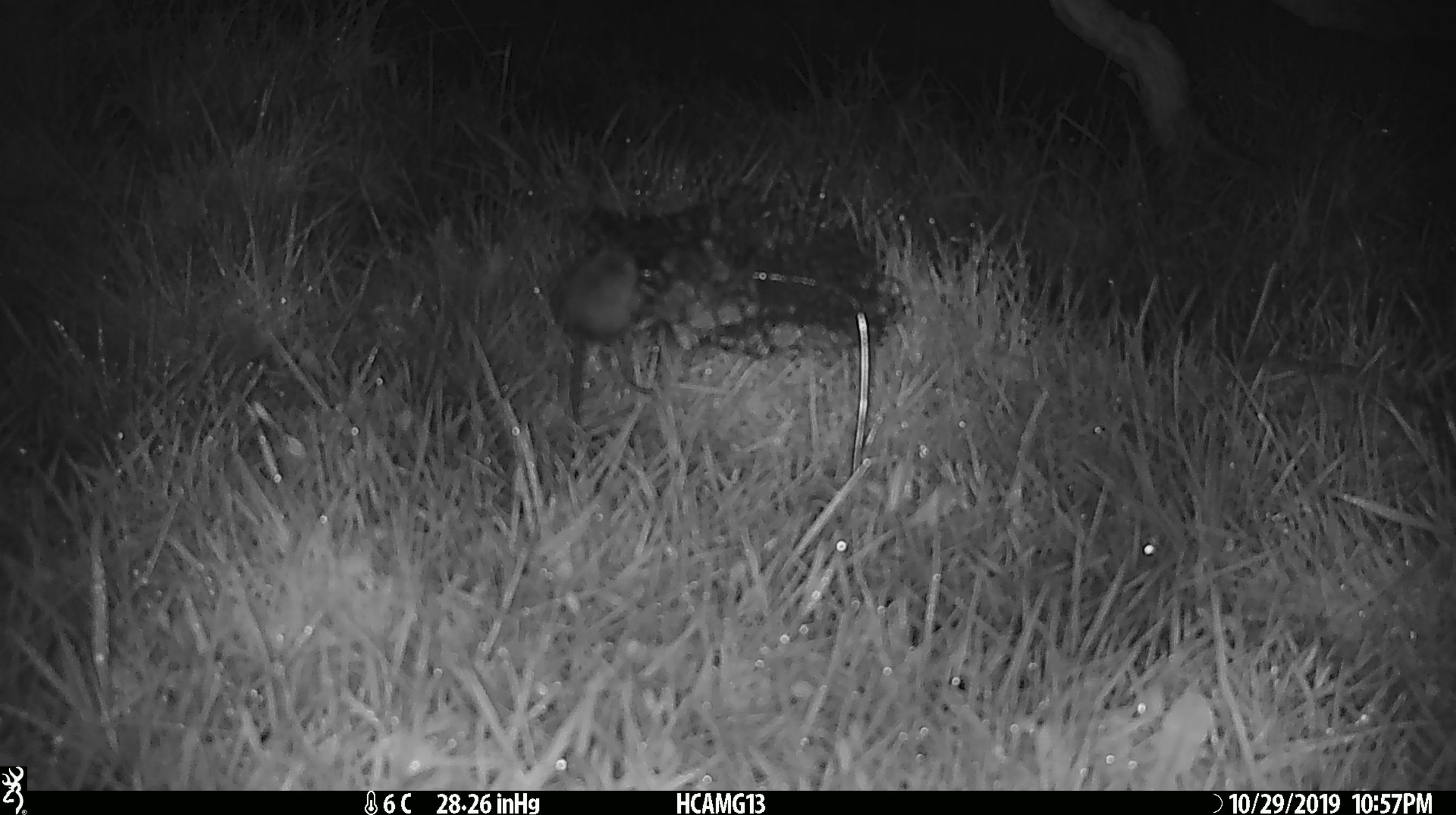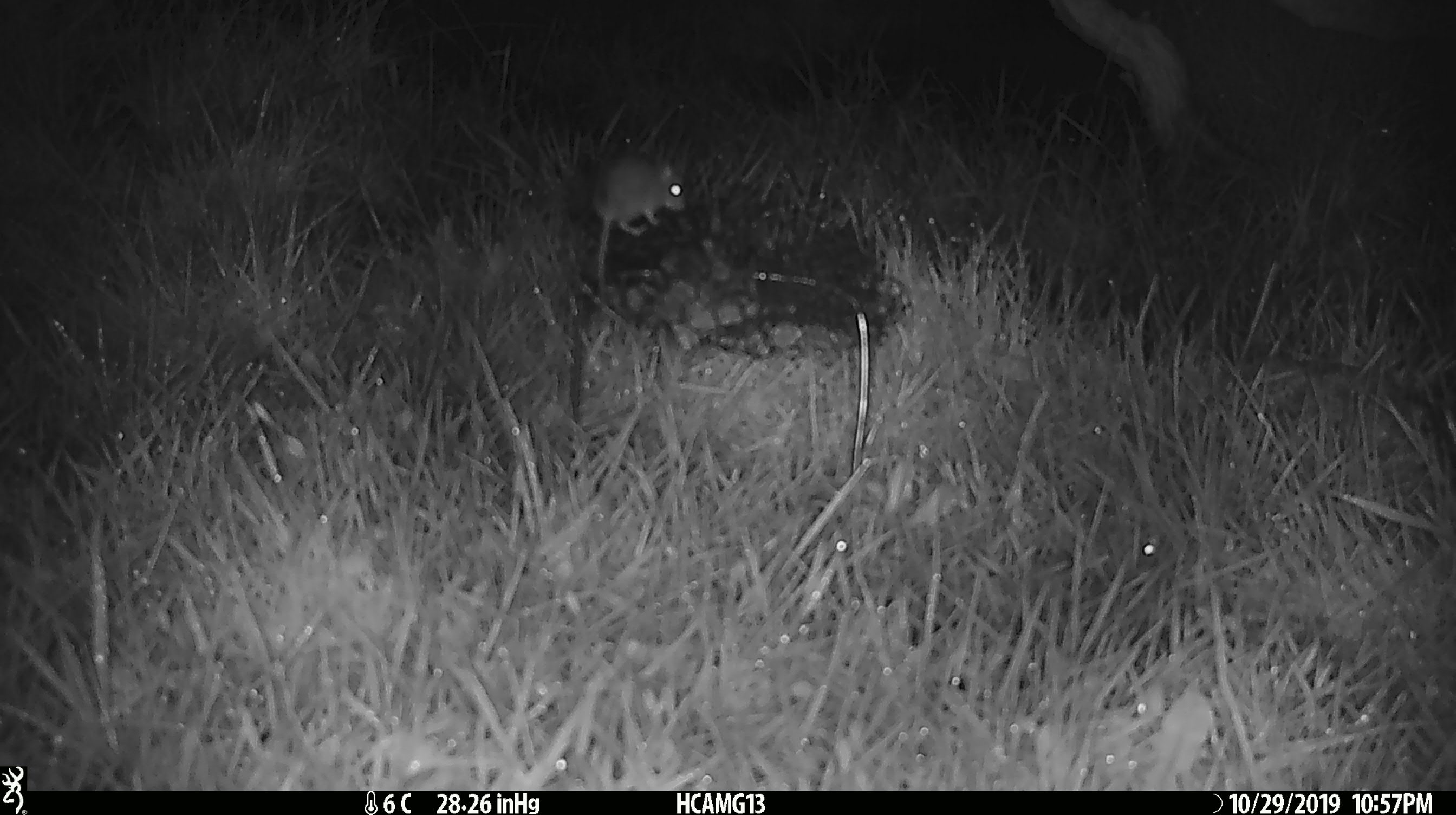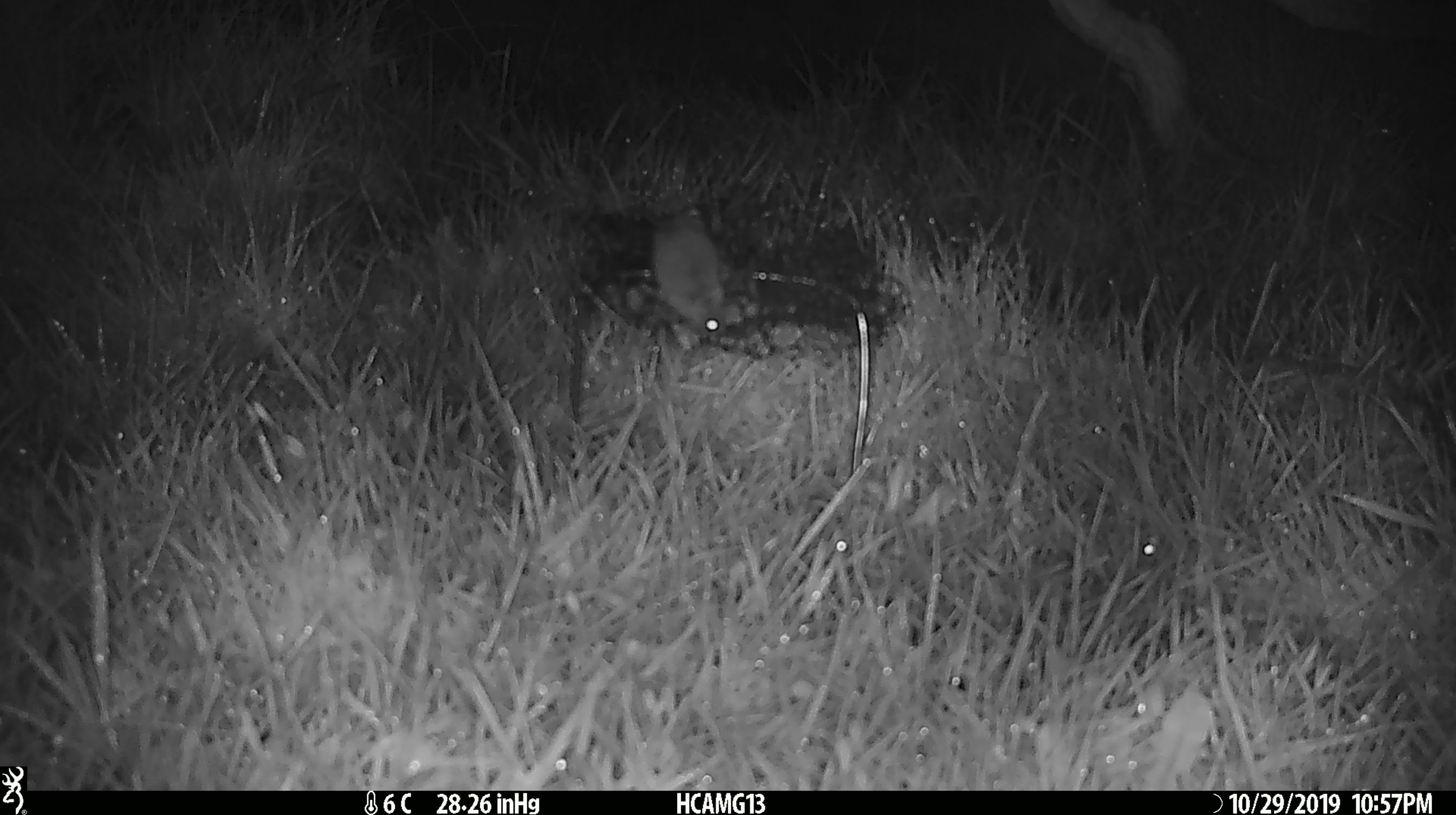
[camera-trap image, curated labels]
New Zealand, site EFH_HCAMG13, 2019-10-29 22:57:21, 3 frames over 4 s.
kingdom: Animalia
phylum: Chordata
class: Mammalia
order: Rodentia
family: Muridae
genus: Mus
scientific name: Mus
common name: mouse